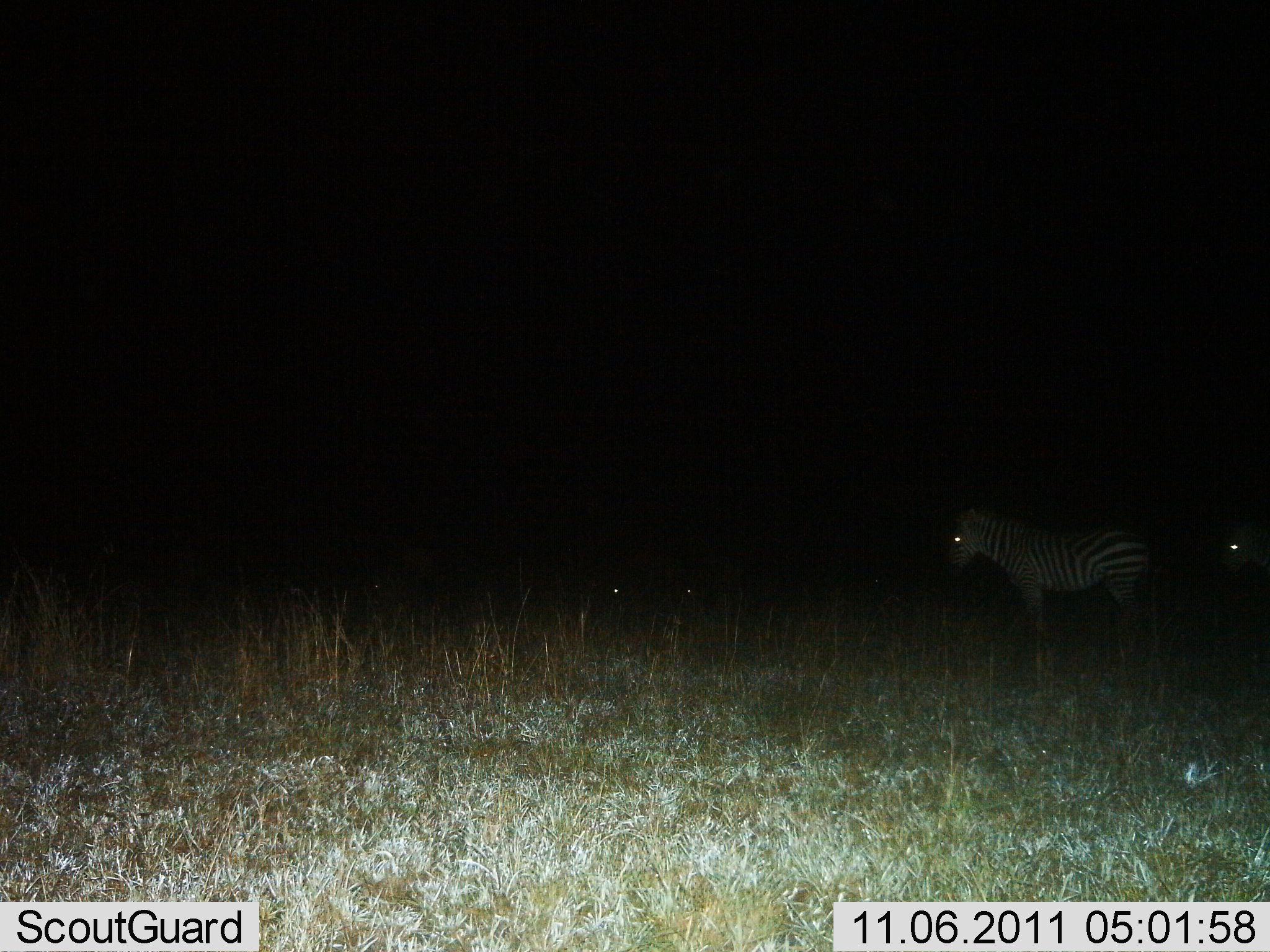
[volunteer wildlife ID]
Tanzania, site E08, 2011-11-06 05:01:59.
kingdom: Animalia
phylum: Chordata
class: Mammalia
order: Perissodactyla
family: Equidae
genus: Equus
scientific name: Equus quagga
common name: plains zebra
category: zebra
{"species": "zebra (plains zebra) (Equus quagga)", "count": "2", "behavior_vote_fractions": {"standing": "100%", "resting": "15%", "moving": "8%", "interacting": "8%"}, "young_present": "0%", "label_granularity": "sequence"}